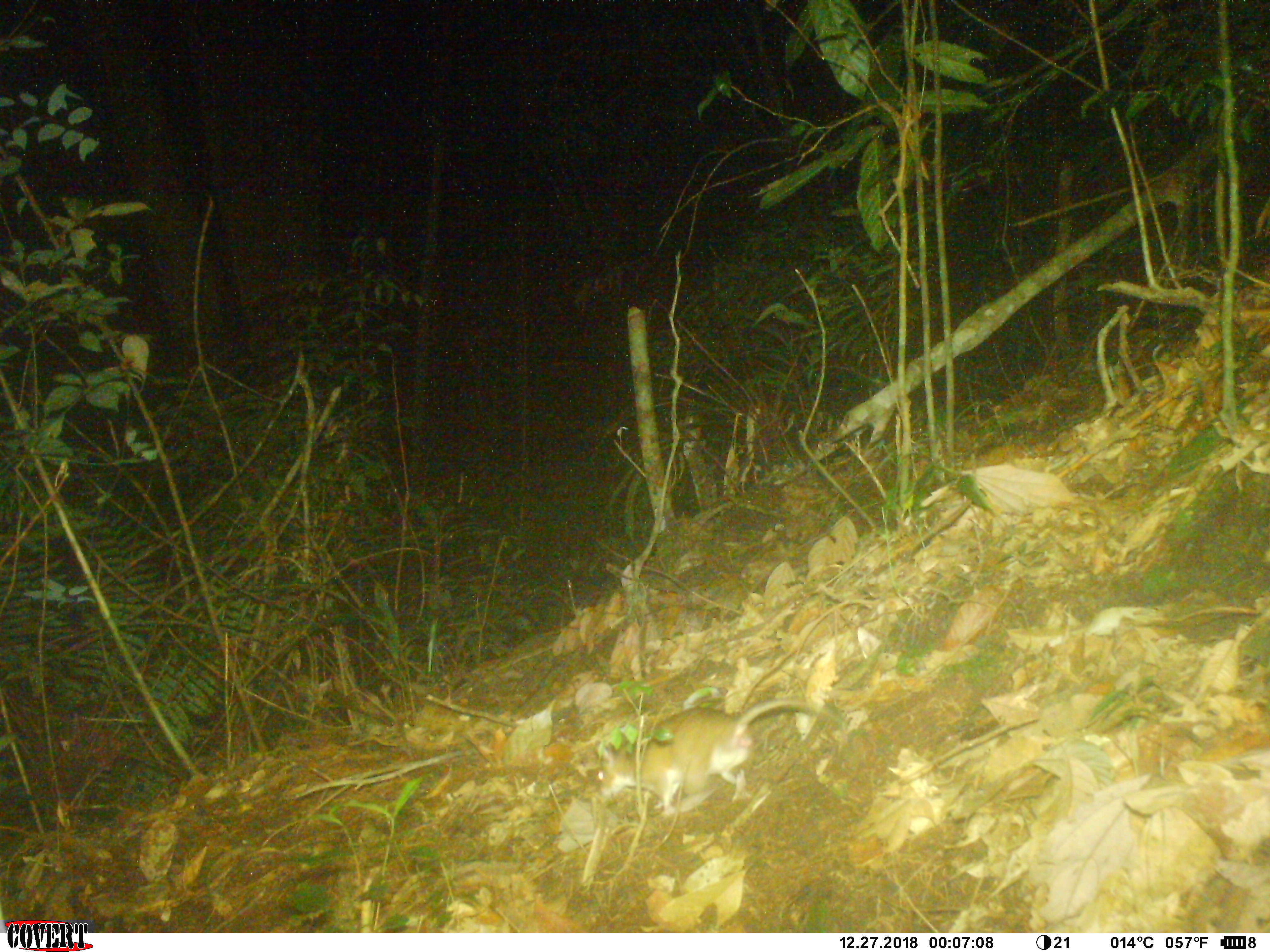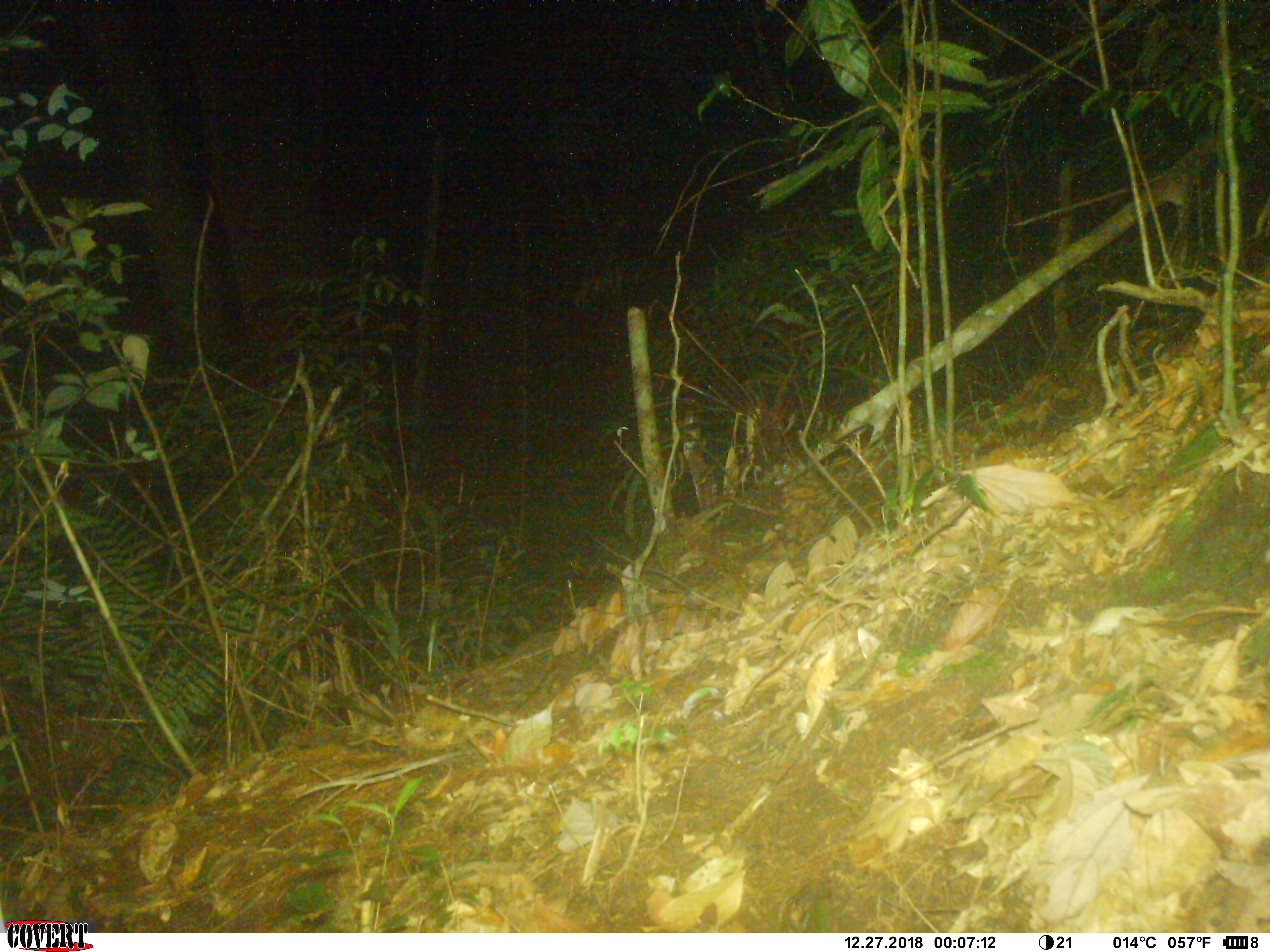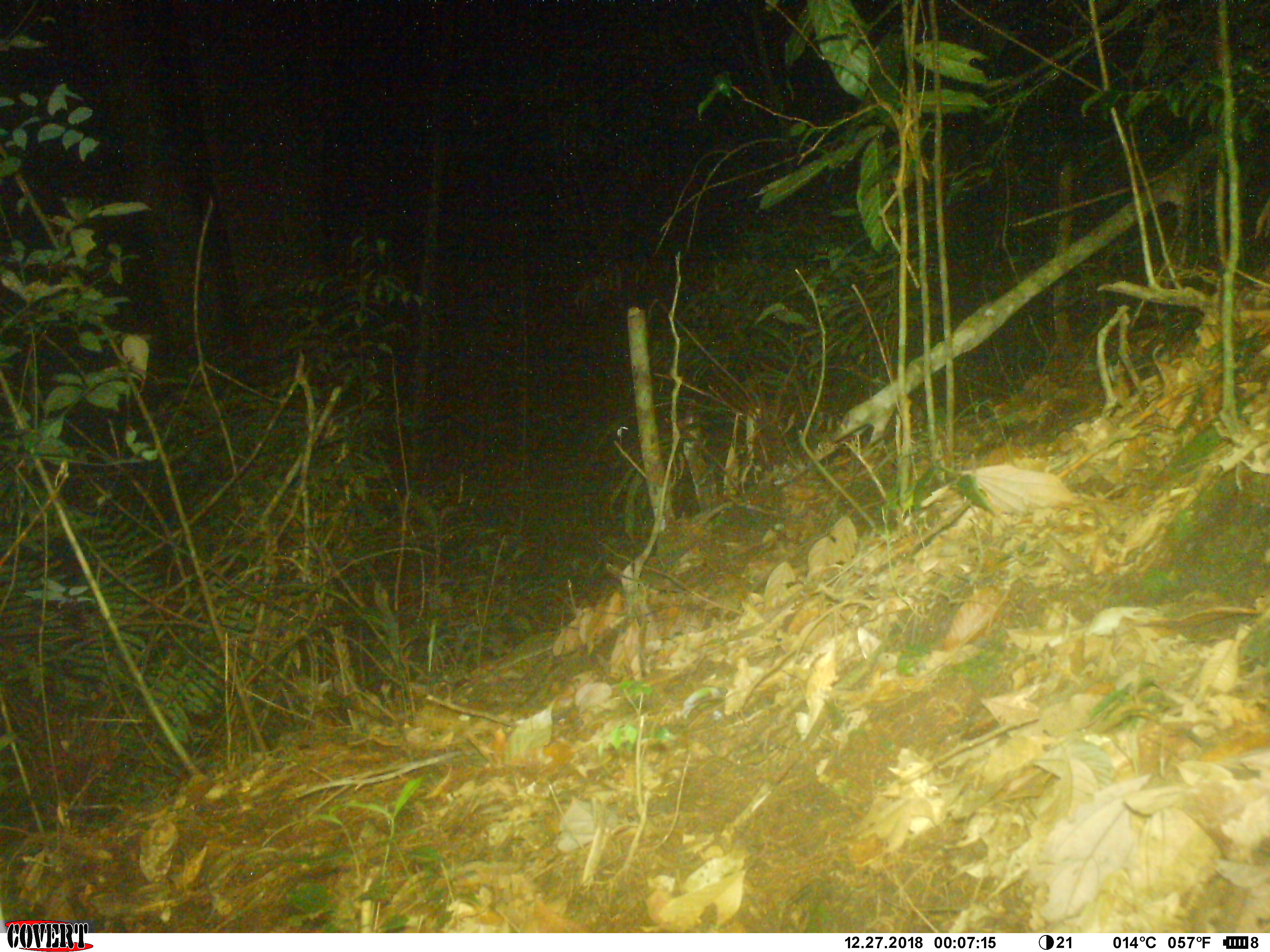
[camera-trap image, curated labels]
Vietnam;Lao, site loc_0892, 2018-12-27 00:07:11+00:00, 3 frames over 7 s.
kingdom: Animalia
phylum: Chordata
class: Mammalia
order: Rodentia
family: Muridae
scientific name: Muridae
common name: old-world mice and rats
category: unidentified murid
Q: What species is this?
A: Unidentified murid (old-world mice and rats) (Muridae).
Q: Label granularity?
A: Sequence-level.